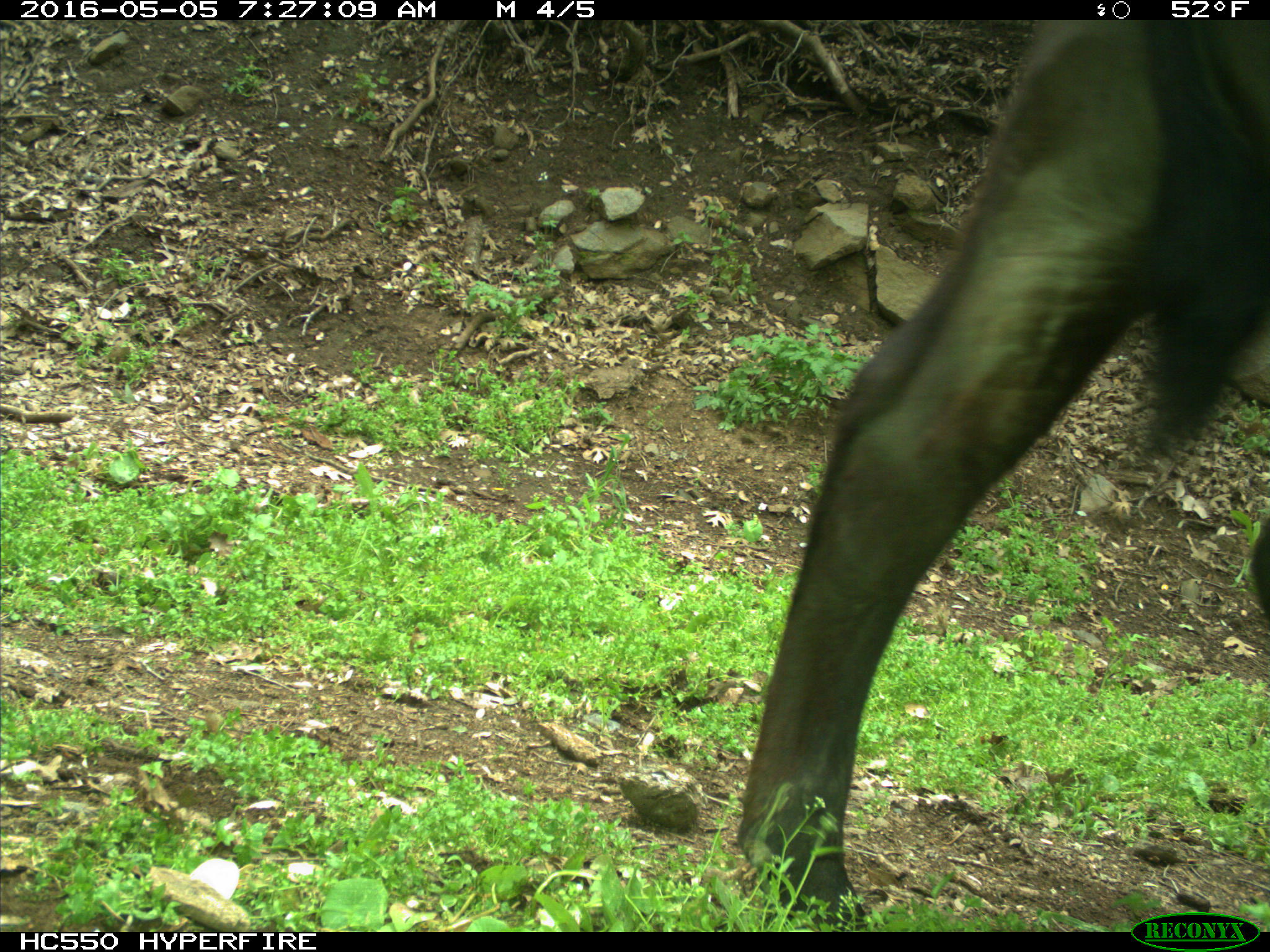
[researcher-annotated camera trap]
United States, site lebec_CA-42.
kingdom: Animalia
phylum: Chordata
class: Mammalia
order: Artiodactyla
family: Bovidae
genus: Bos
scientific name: Bos taurus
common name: domestic cow